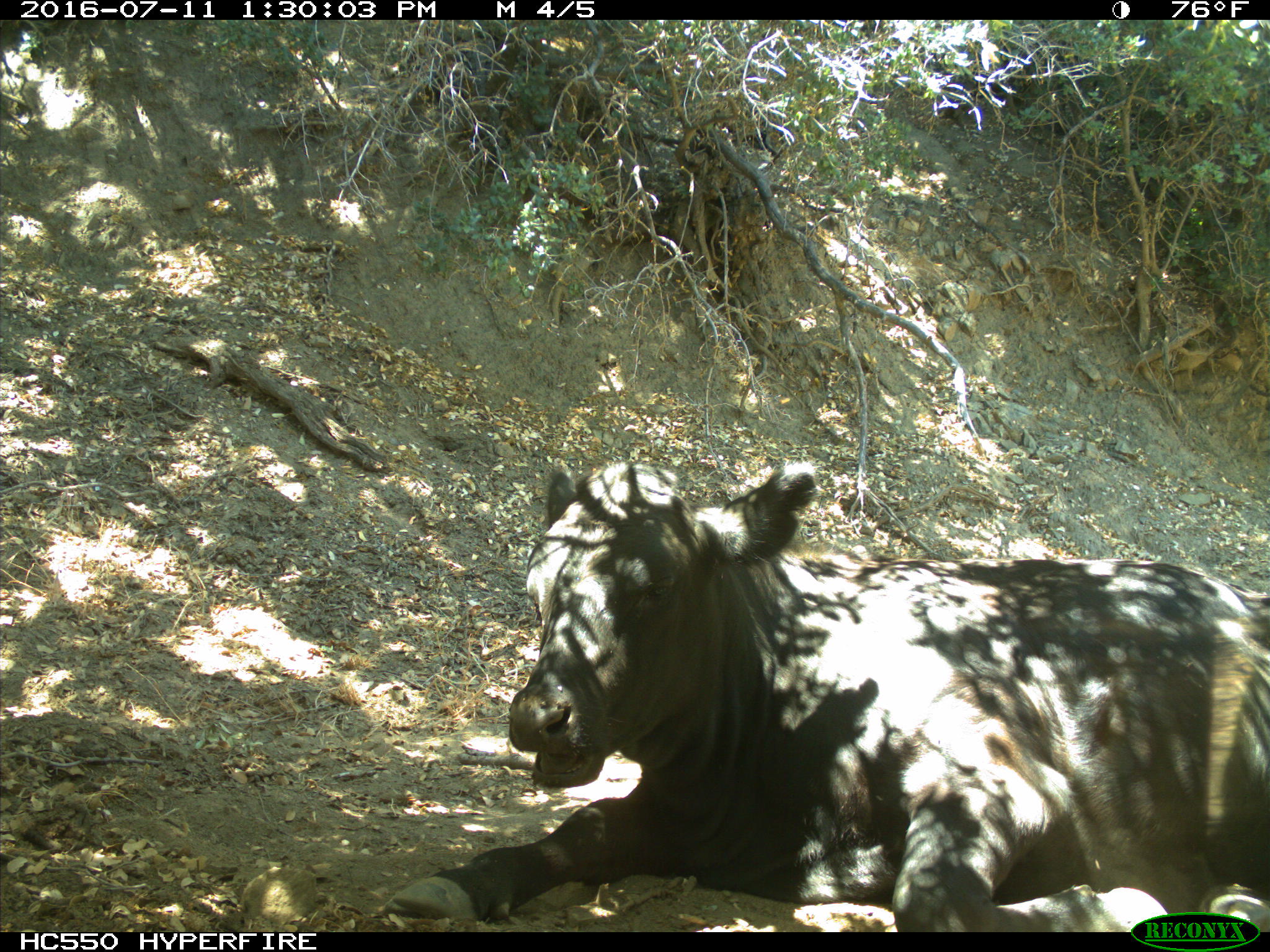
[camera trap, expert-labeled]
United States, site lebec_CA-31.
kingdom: Animalia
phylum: Chordata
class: Mammalia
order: Artiodactyla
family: Bovidae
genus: Bos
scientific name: Bos taurus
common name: domestic cow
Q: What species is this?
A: Bos taurus (domestic cow).